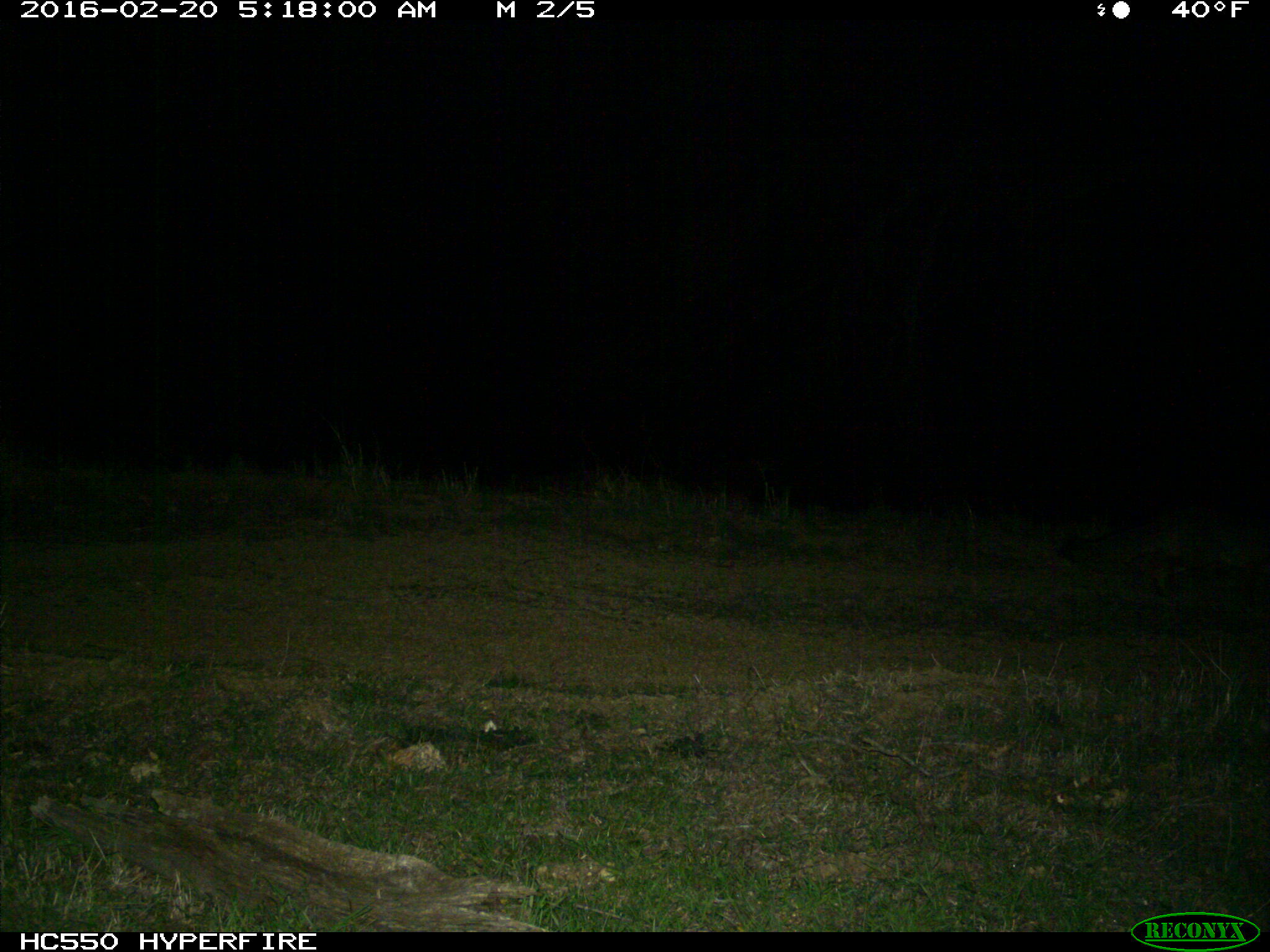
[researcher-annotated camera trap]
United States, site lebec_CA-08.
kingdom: Animalia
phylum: Chordata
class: Mammalia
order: Carnivora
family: Canidae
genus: Urocyon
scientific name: Urocyon cinereoargenteus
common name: gray fox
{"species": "Urocyon cinereoargenteus (gray fox)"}